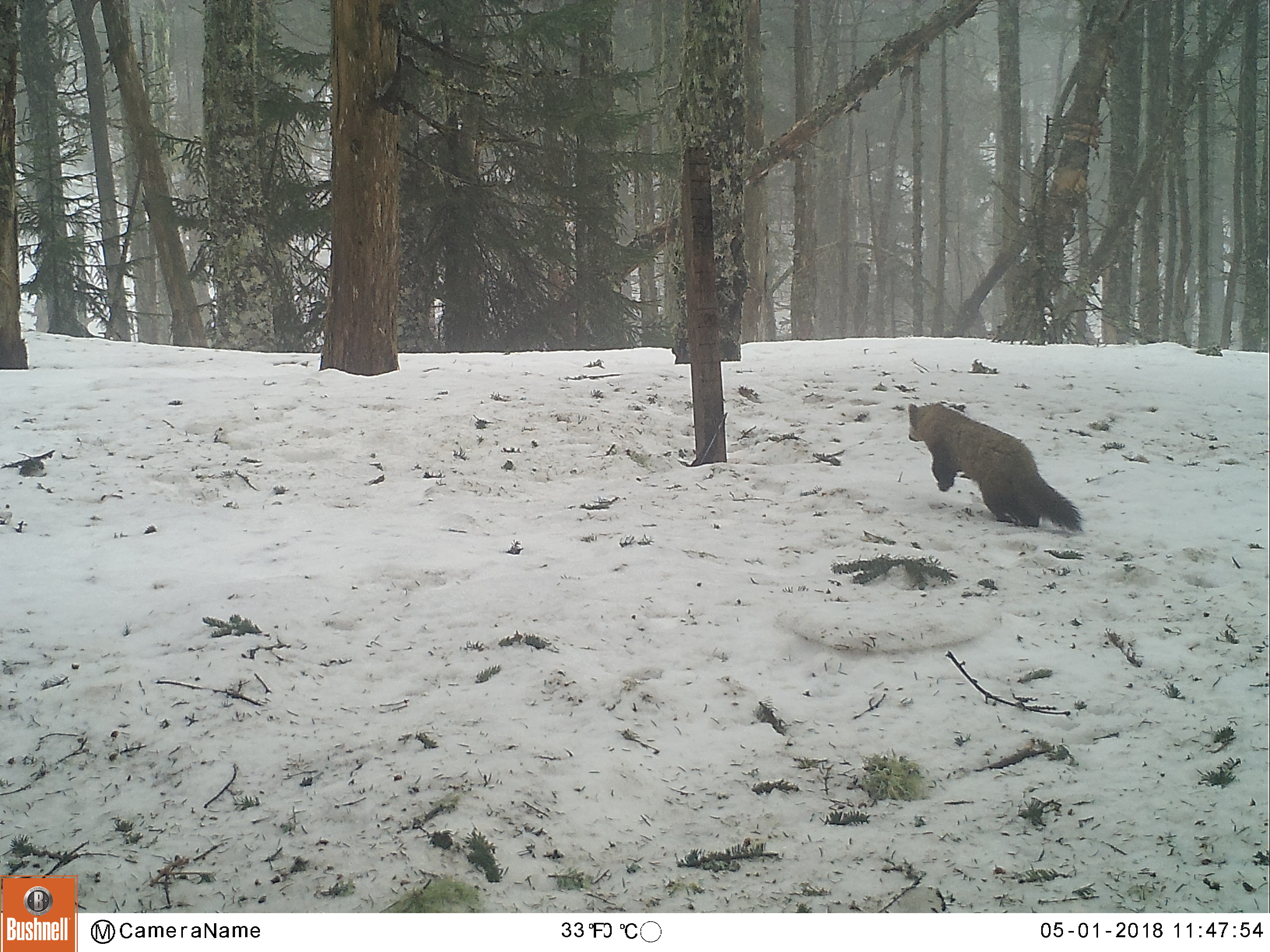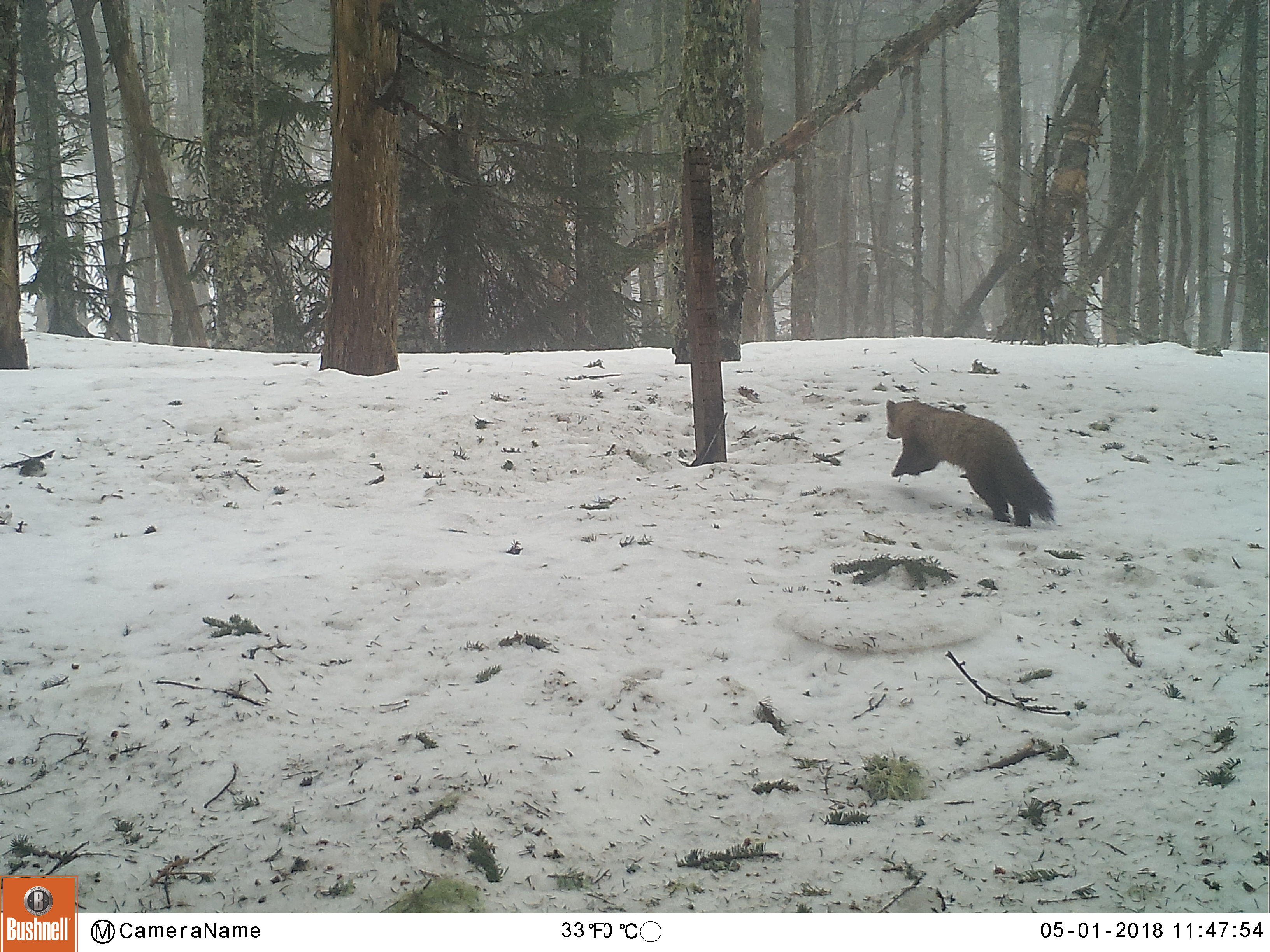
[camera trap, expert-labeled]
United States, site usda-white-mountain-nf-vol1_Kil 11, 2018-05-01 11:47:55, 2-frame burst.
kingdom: Animalia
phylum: Chordata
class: Mammalia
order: Carnivora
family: Mustelidae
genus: Martes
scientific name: Martes americana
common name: american marten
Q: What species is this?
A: American marten (Martes americana).